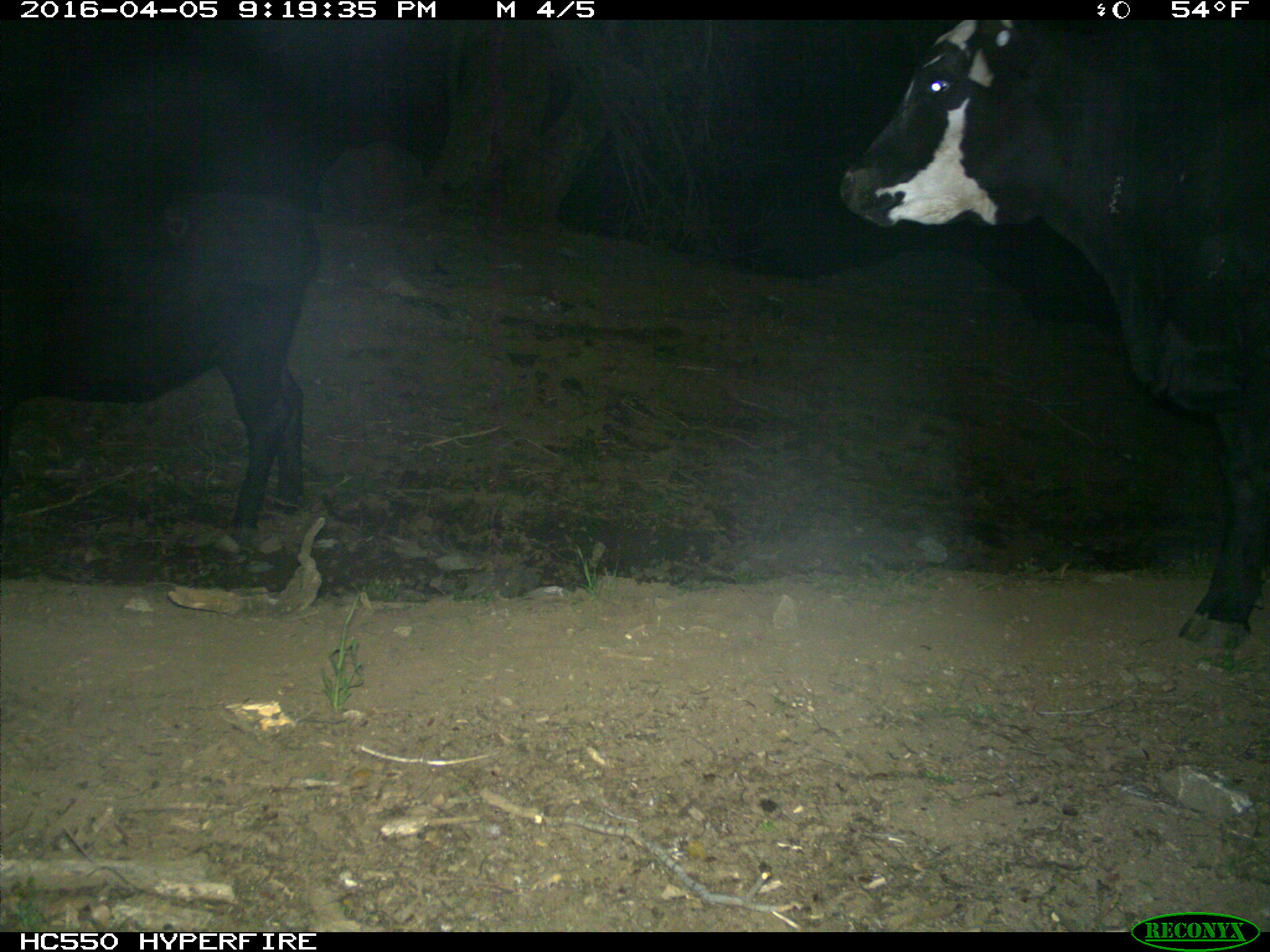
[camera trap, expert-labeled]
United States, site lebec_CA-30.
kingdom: Animalia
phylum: Chordata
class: Mammalia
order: Artiodactyla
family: Bovidae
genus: Bos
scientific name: Bos taurus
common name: domestic cow